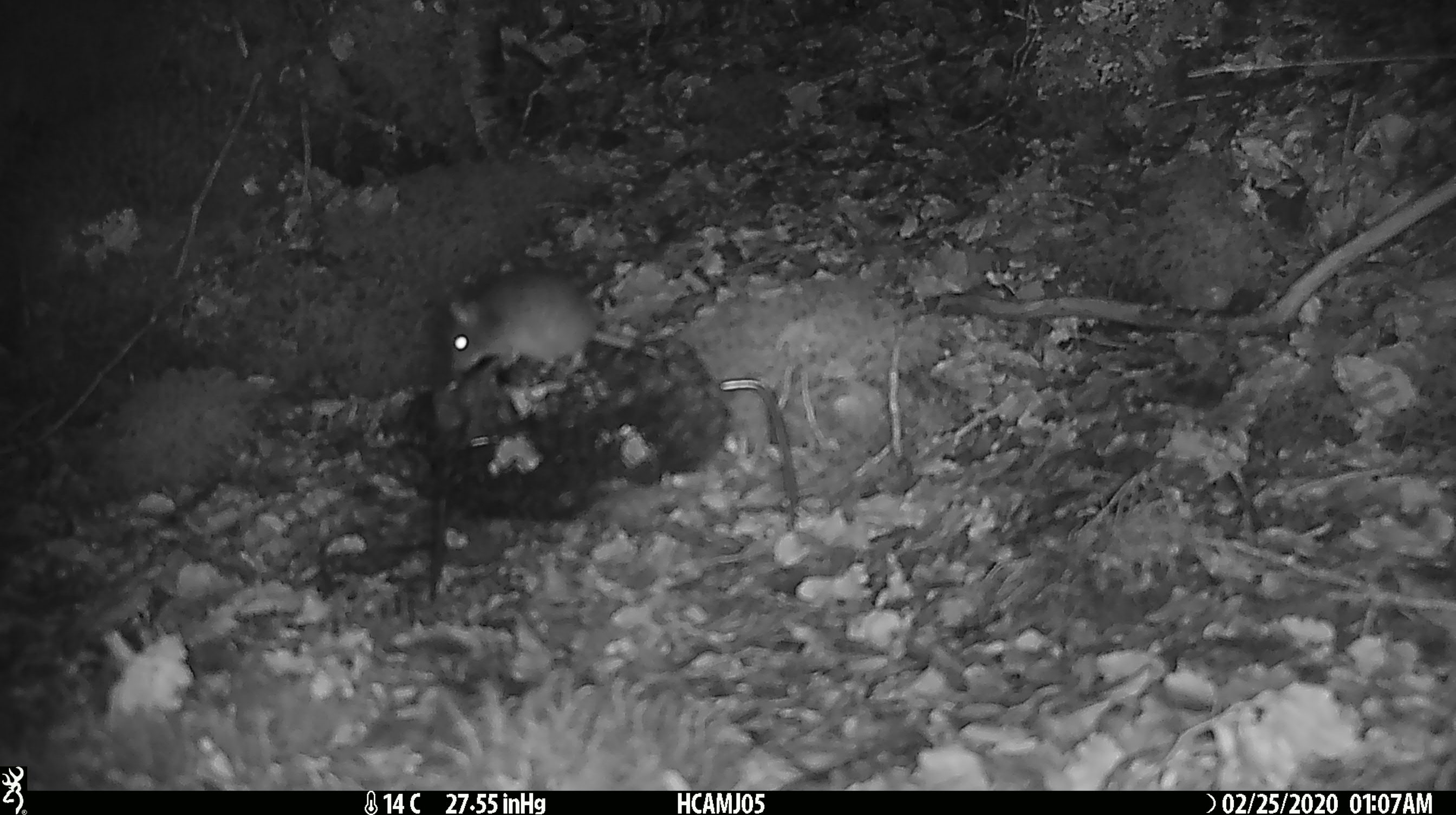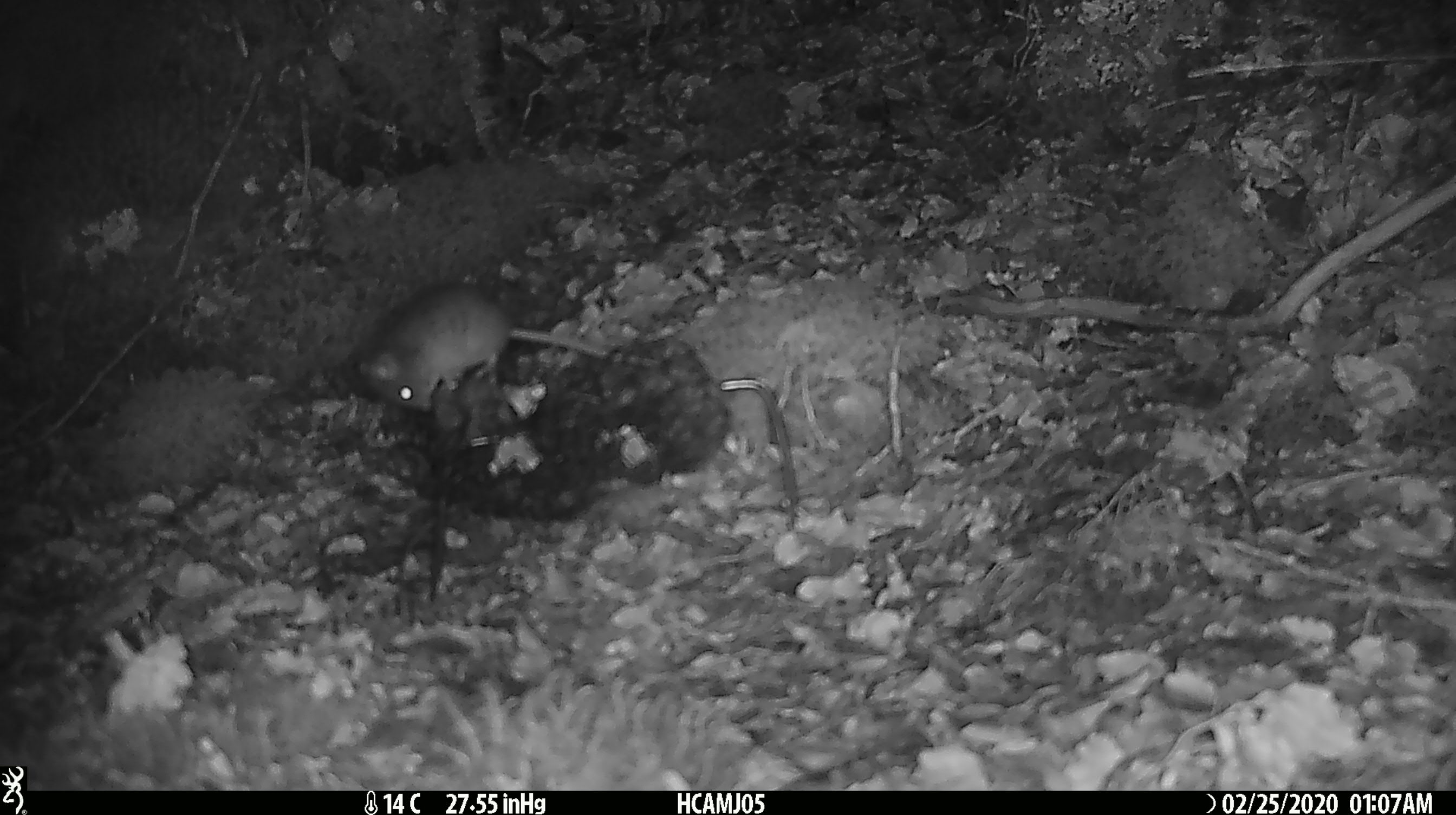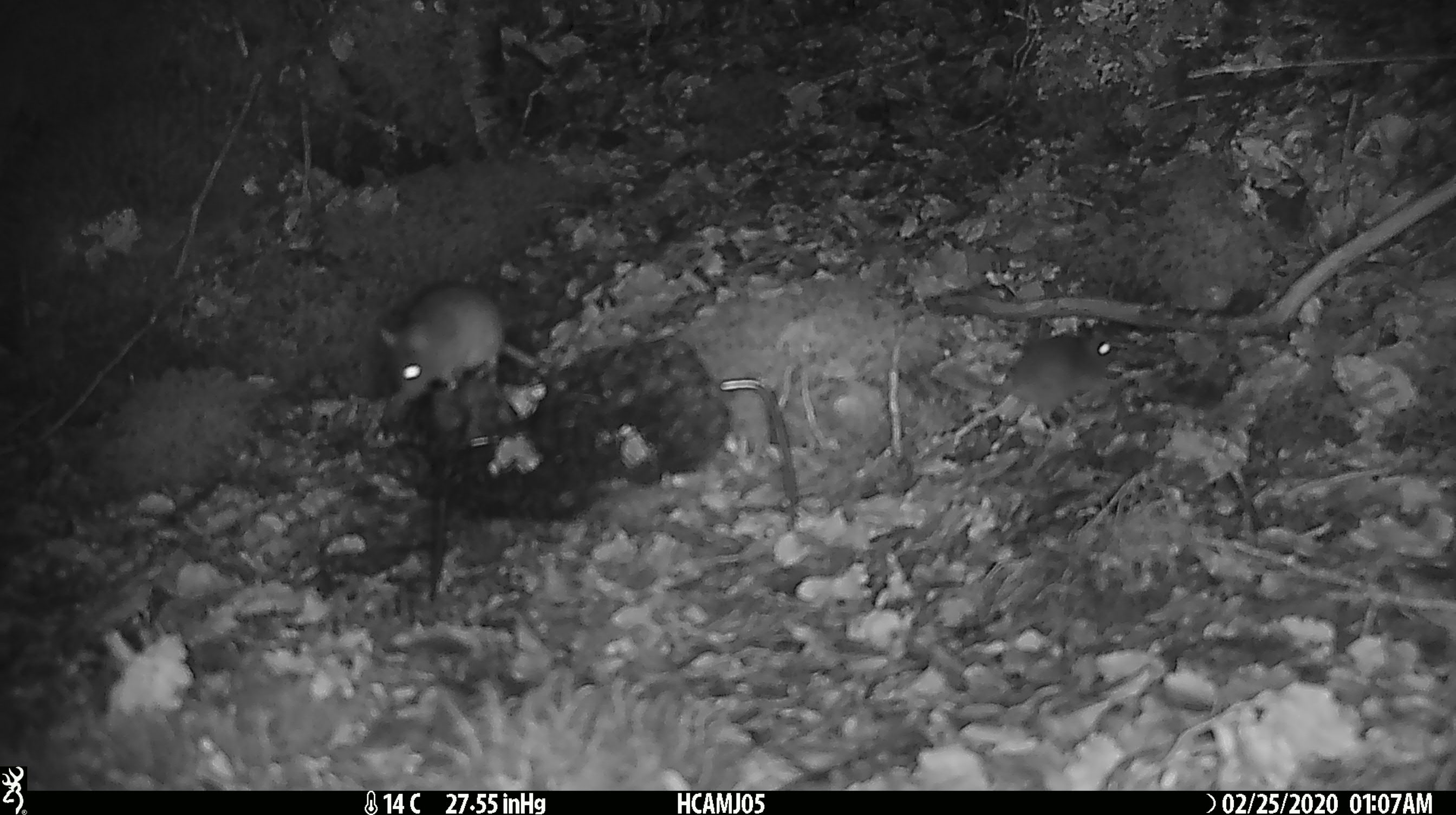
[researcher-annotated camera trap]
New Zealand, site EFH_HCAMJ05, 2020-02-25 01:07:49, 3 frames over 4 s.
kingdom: Animalia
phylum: Chordata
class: Mammalia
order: Rodentia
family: Muridae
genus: Mus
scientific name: Mus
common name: mouse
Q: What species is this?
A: Mouse (Mus).